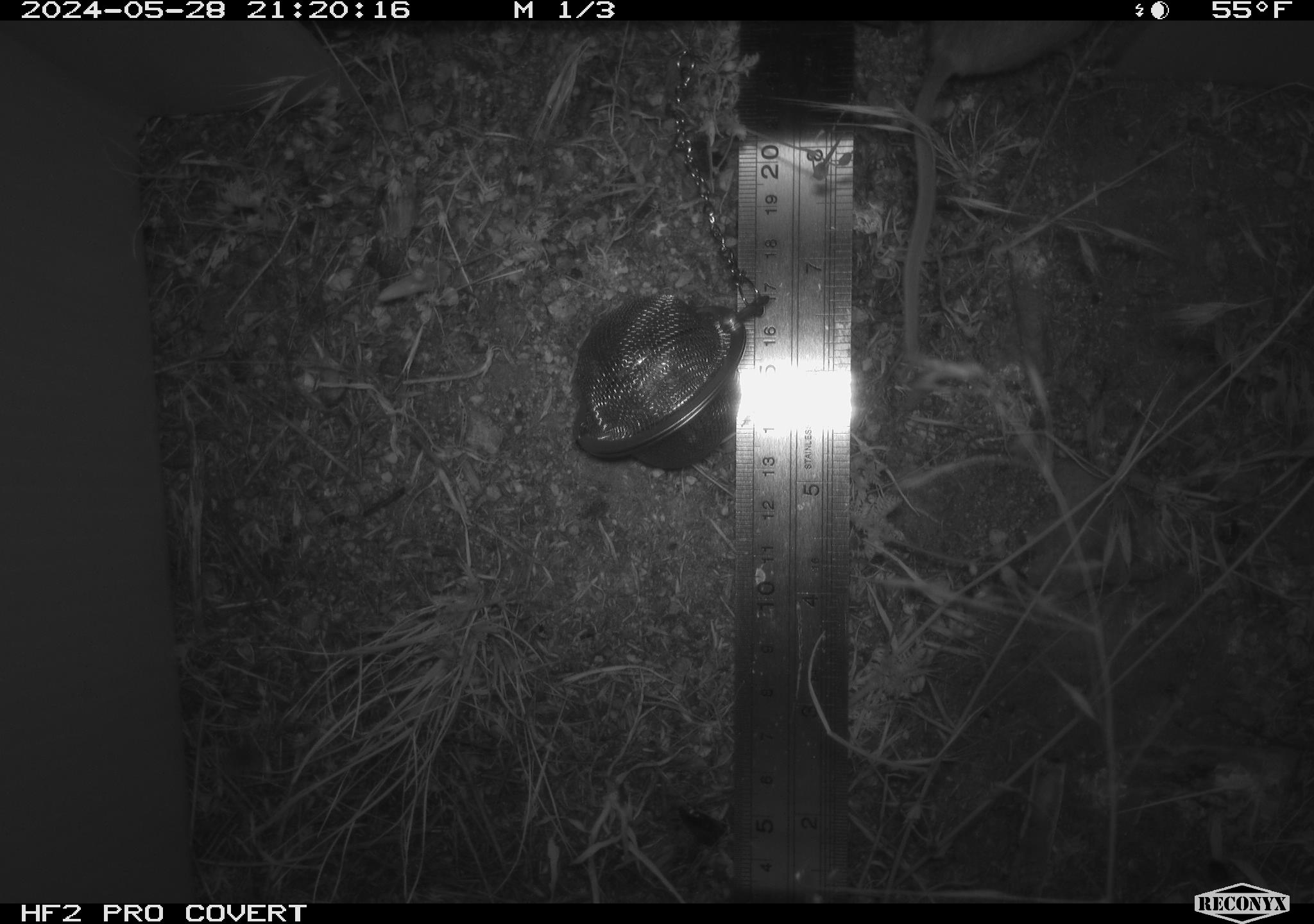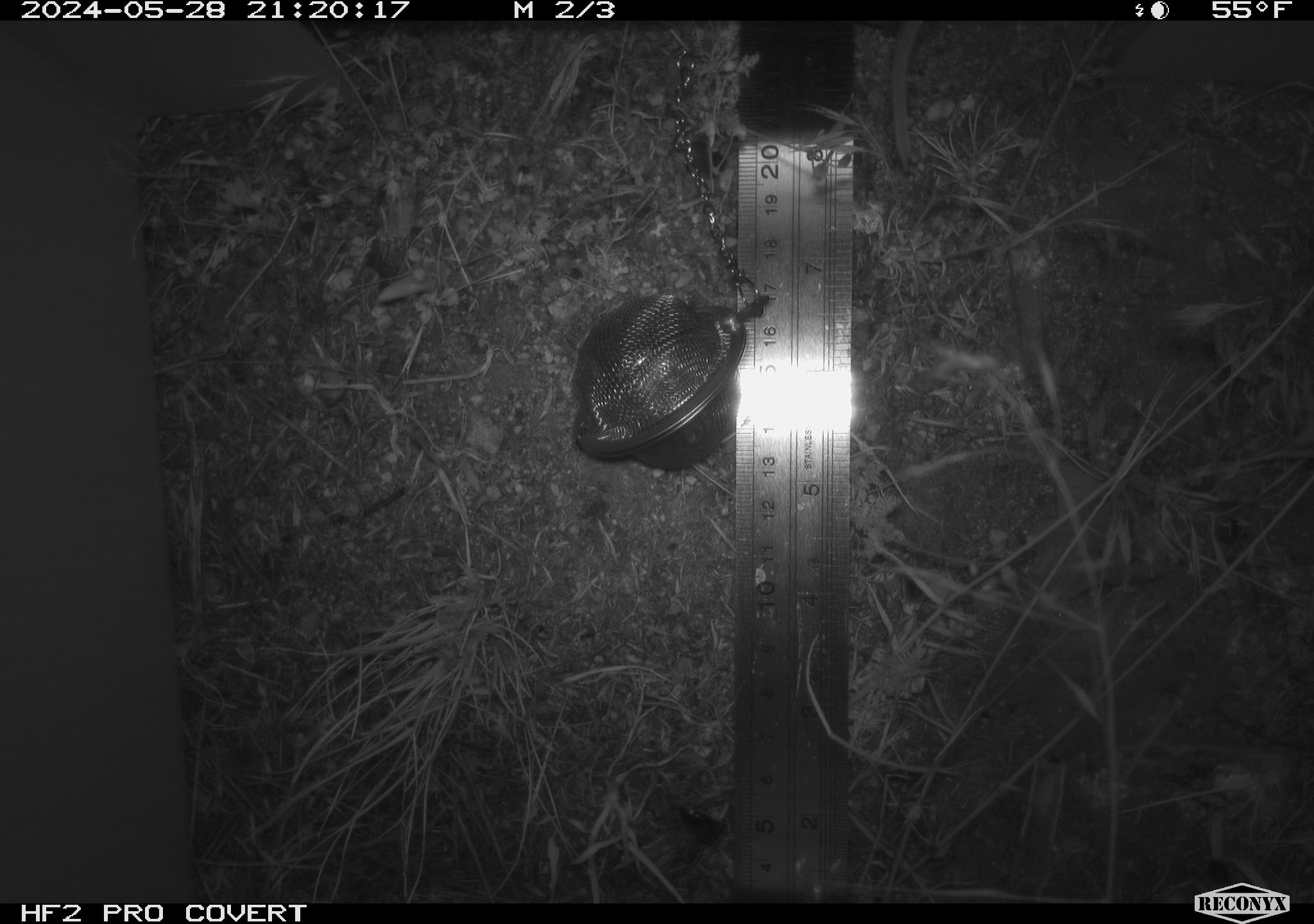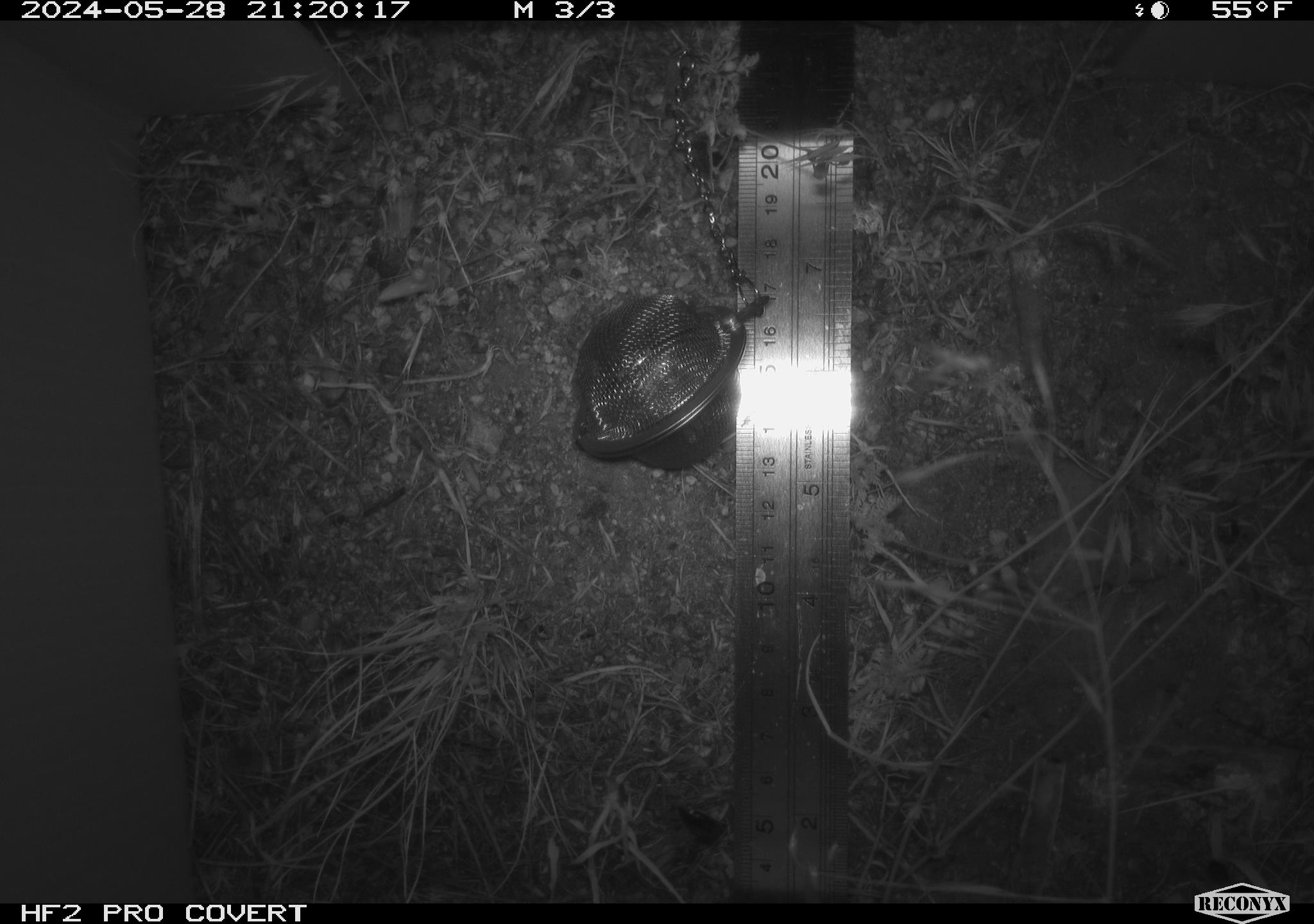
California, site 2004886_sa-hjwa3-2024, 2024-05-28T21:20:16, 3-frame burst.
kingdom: Animalia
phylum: Chordata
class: Mammalia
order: Rodentia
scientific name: Rodentia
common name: rodent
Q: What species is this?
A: Rodent (Rodentia).